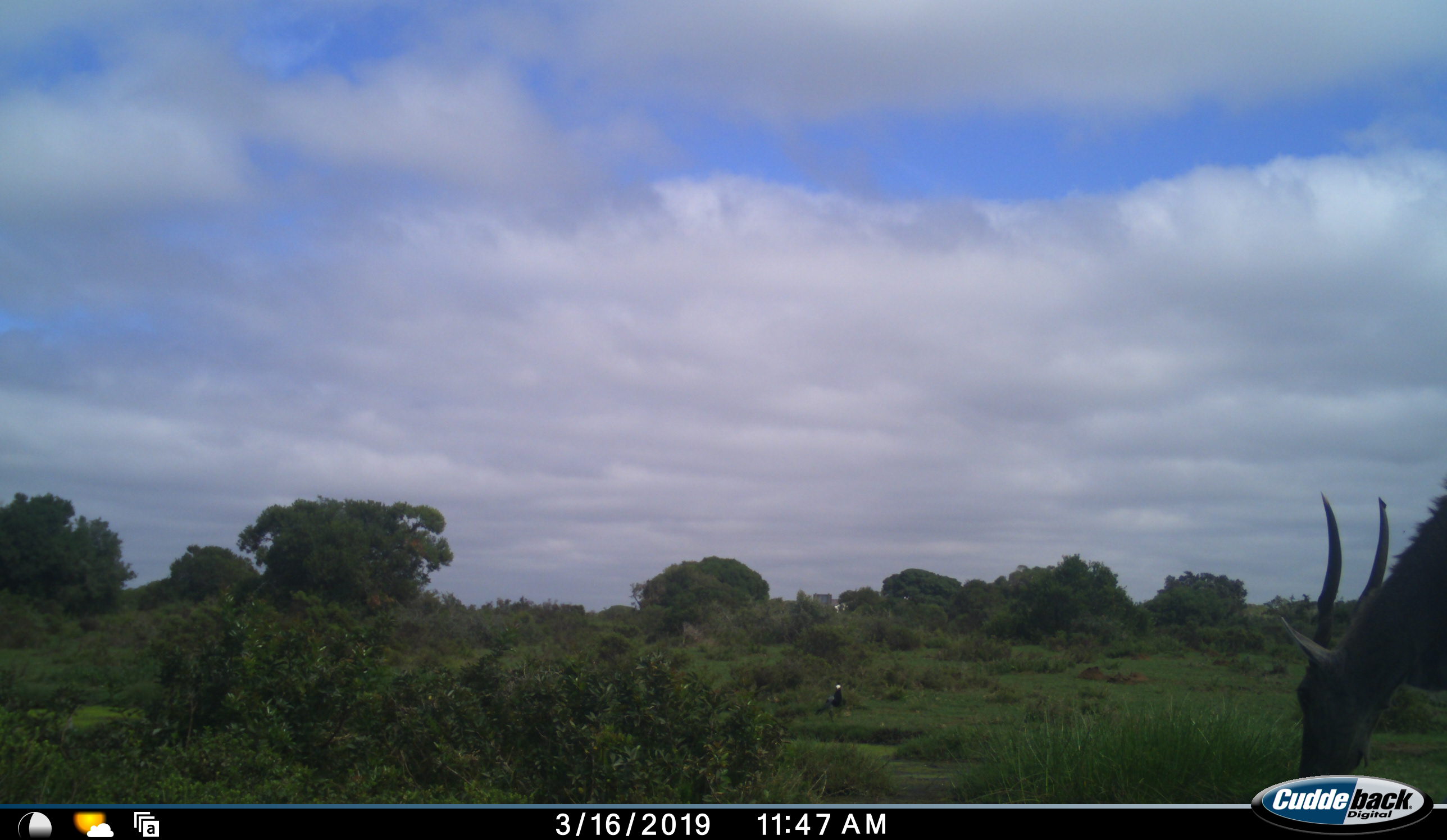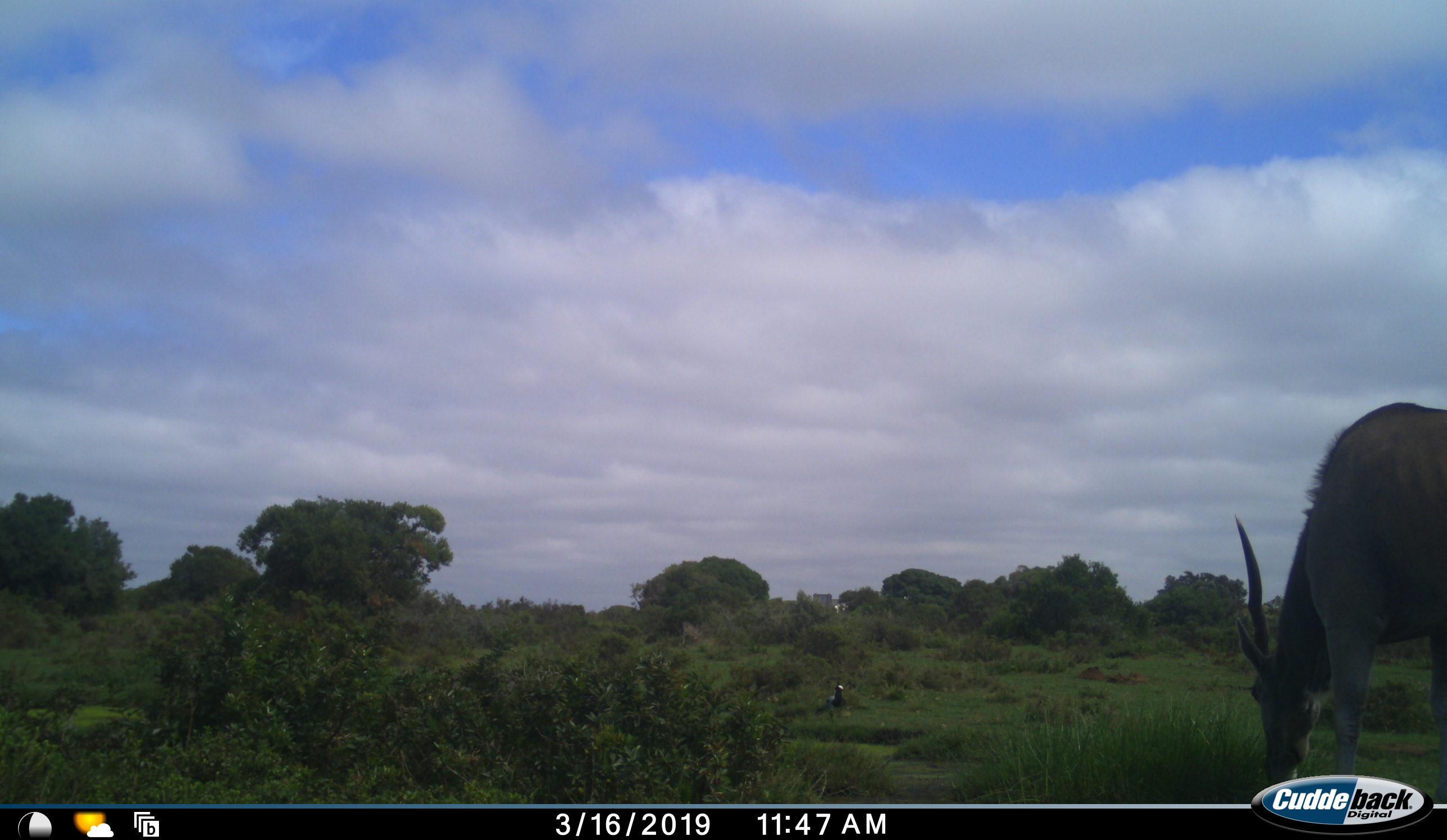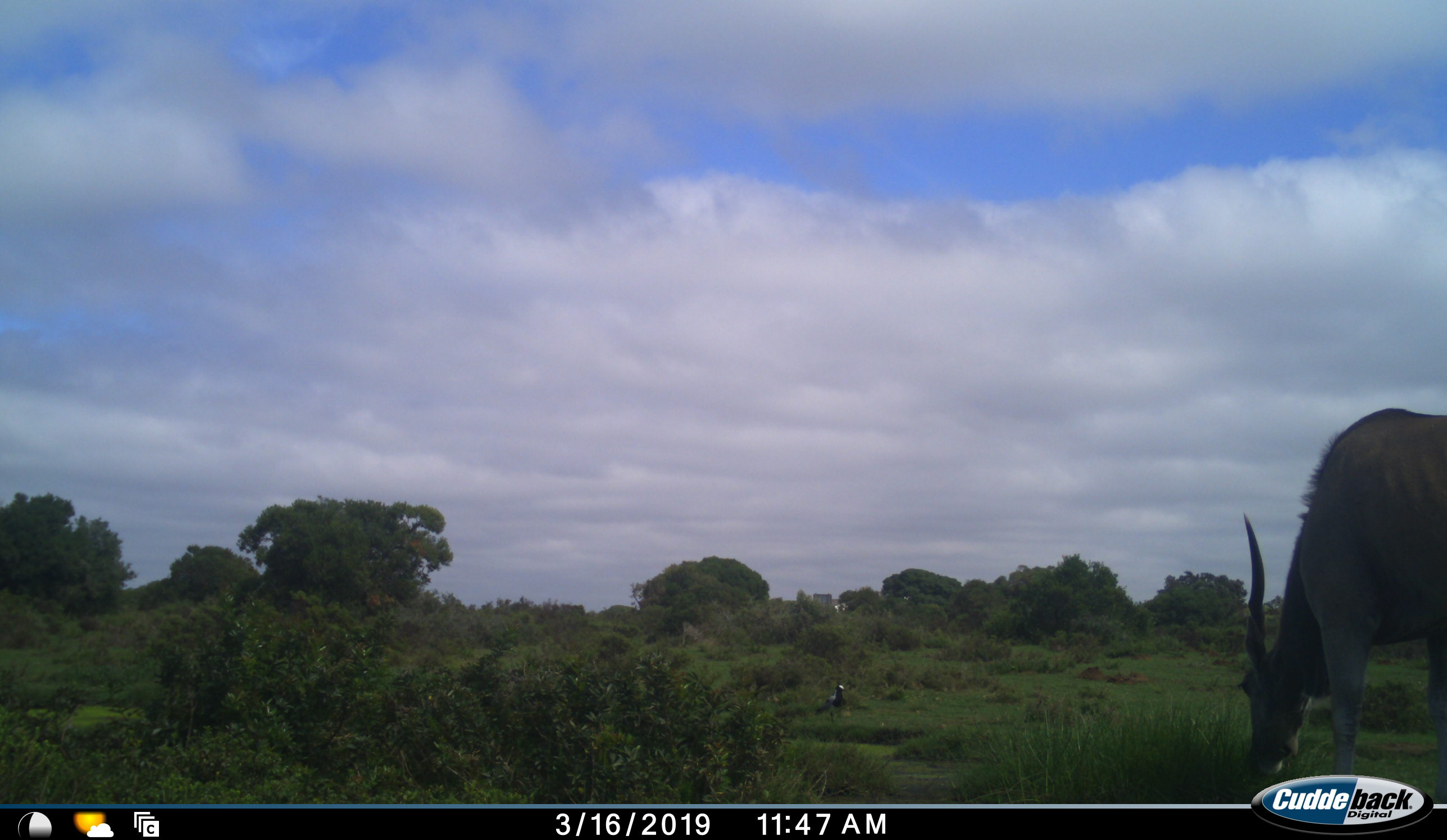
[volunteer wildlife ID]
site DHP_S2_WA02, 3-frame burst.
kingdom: Animalia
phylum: Chordata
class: Mammalia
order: Artiodactyla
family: Bovidae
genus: Tragelaphus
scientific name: Tragelaphus oryx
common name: eland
Eland (Tragelaphus oryx), count 1. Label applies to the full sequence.